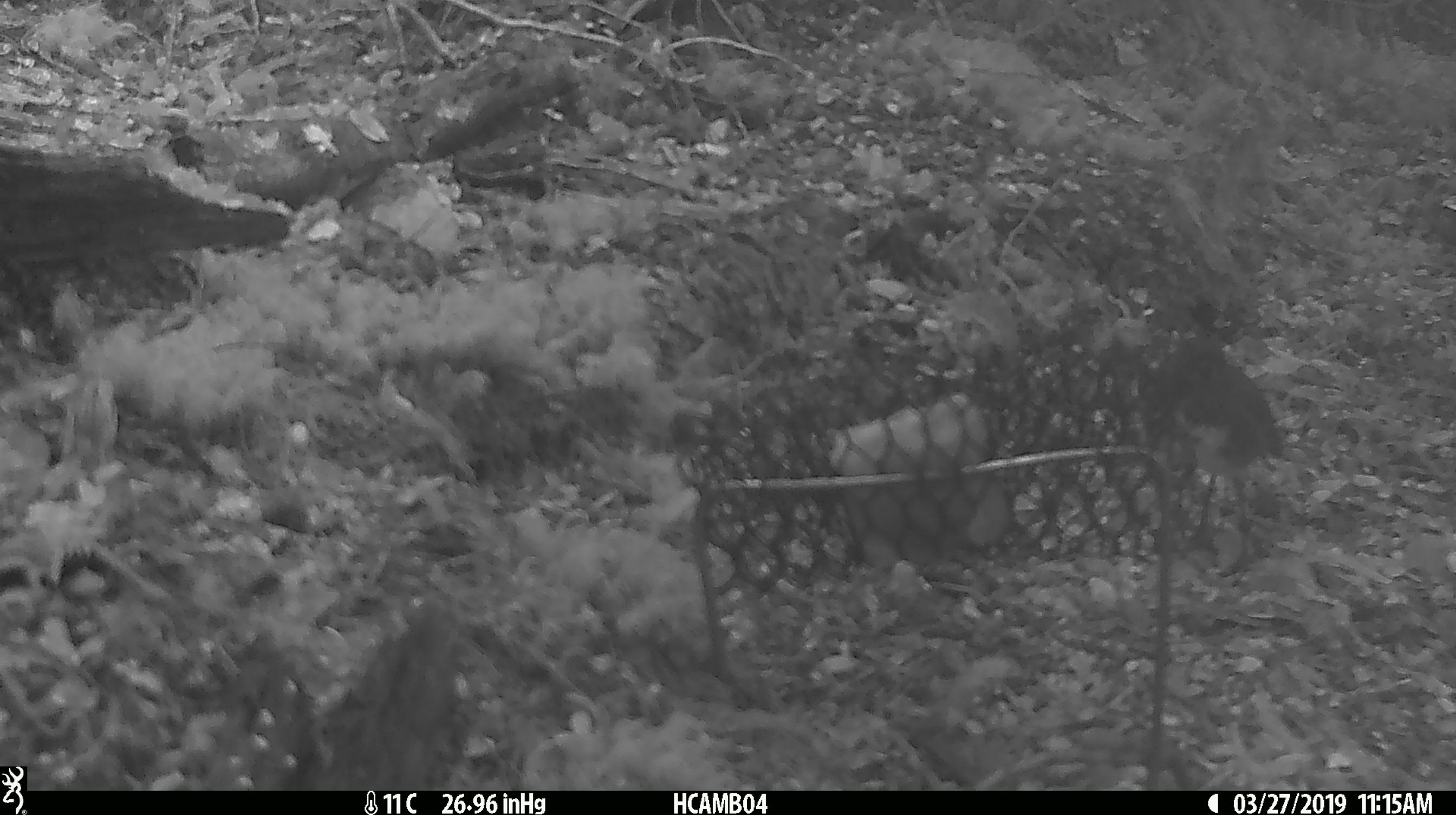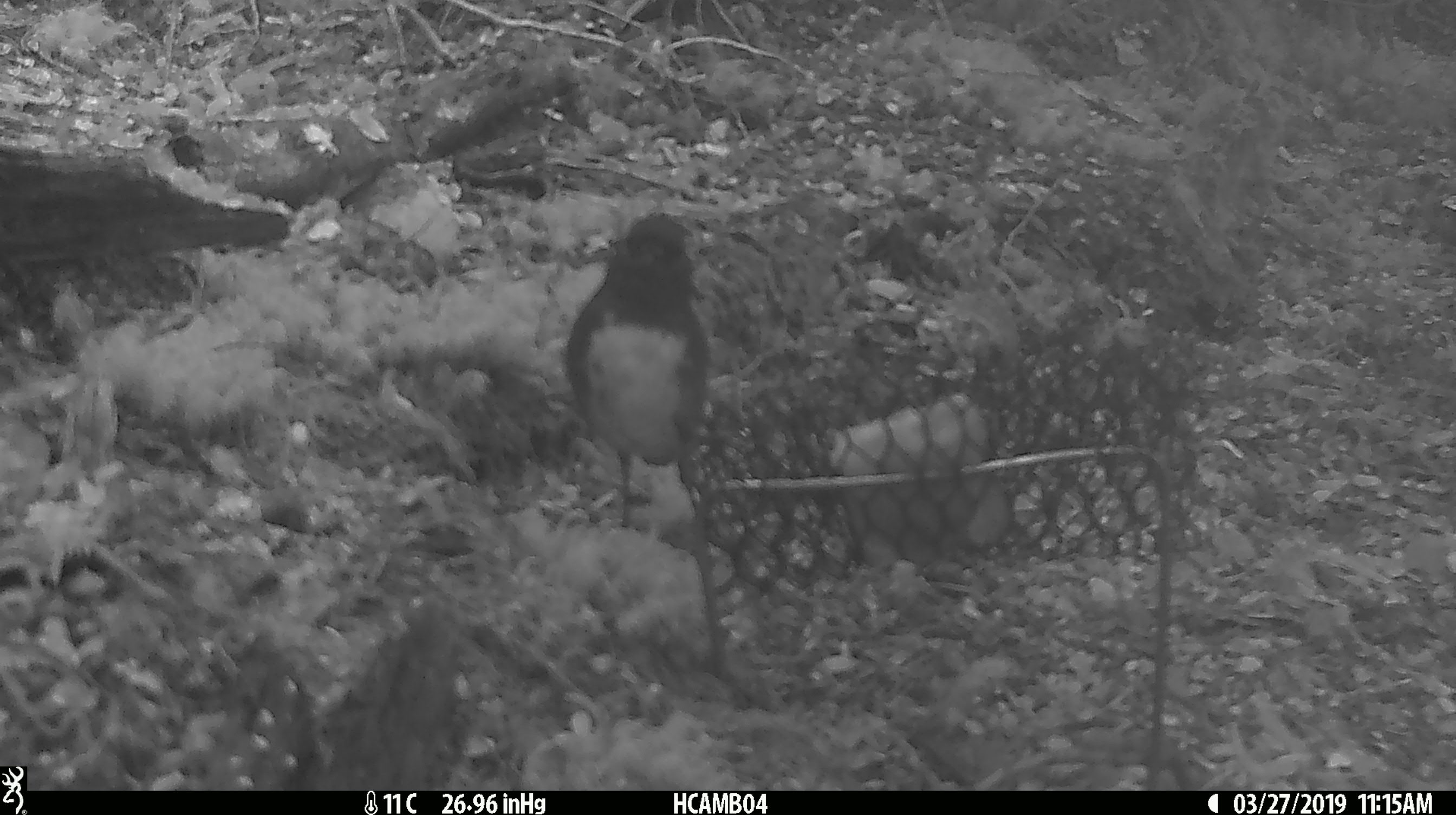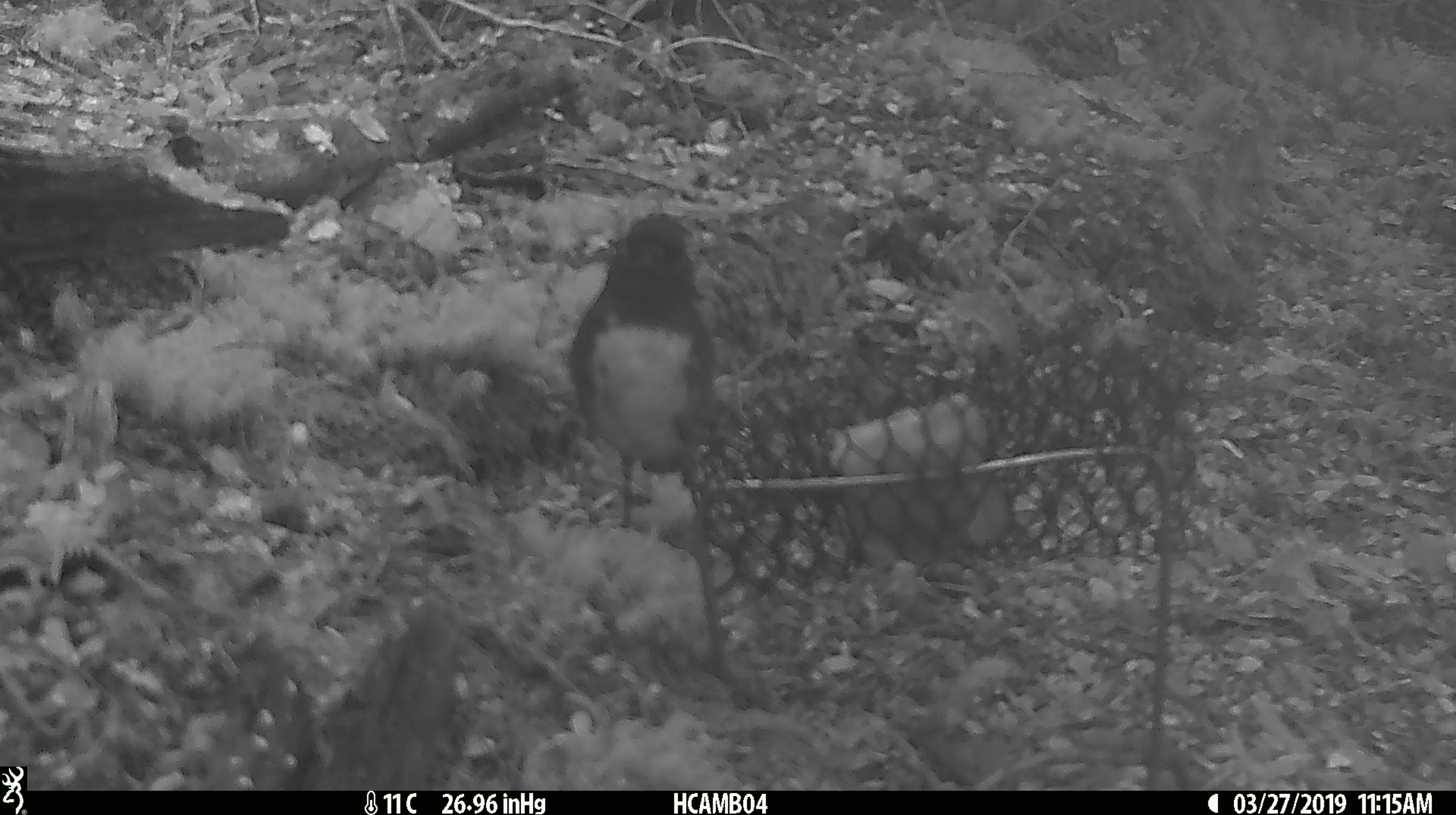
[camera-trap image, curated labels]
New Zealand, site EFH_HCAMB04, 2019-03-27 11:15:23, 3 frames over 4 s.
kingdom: Animalia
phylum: Chordata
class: Aves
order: Passeriformes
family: Petroicidae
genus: Petroica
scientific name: Petroica australis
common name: new zealand robin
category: robin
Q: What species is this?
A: Robin (new zealand robin) (Petroica australis).